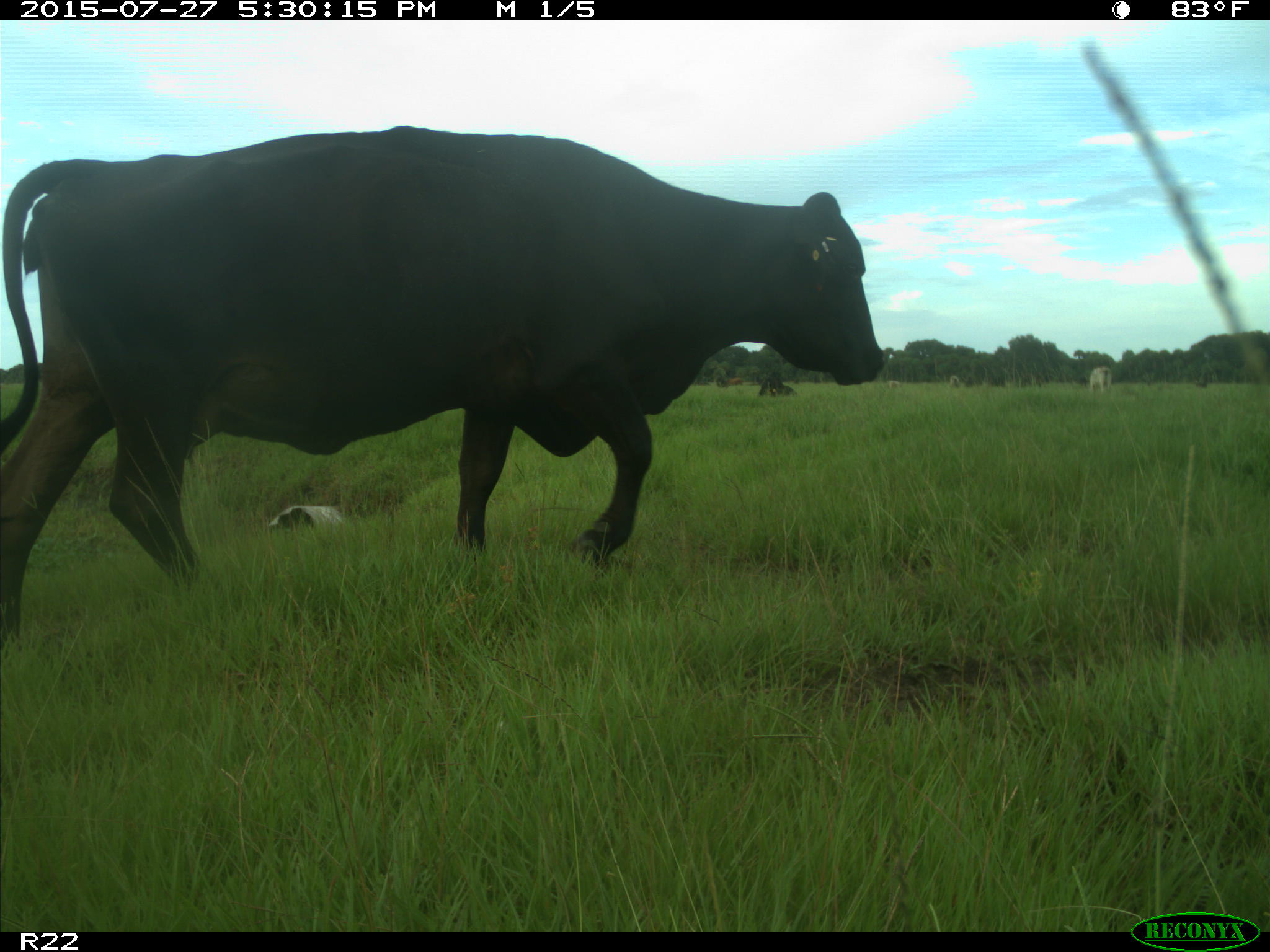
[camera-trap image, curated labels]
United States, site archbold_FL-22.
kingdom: Animalia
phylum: Chordata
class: Mammalia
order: Artiodactyla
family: Bovidae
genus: Bos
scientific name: Bos taurus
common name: domestic cow